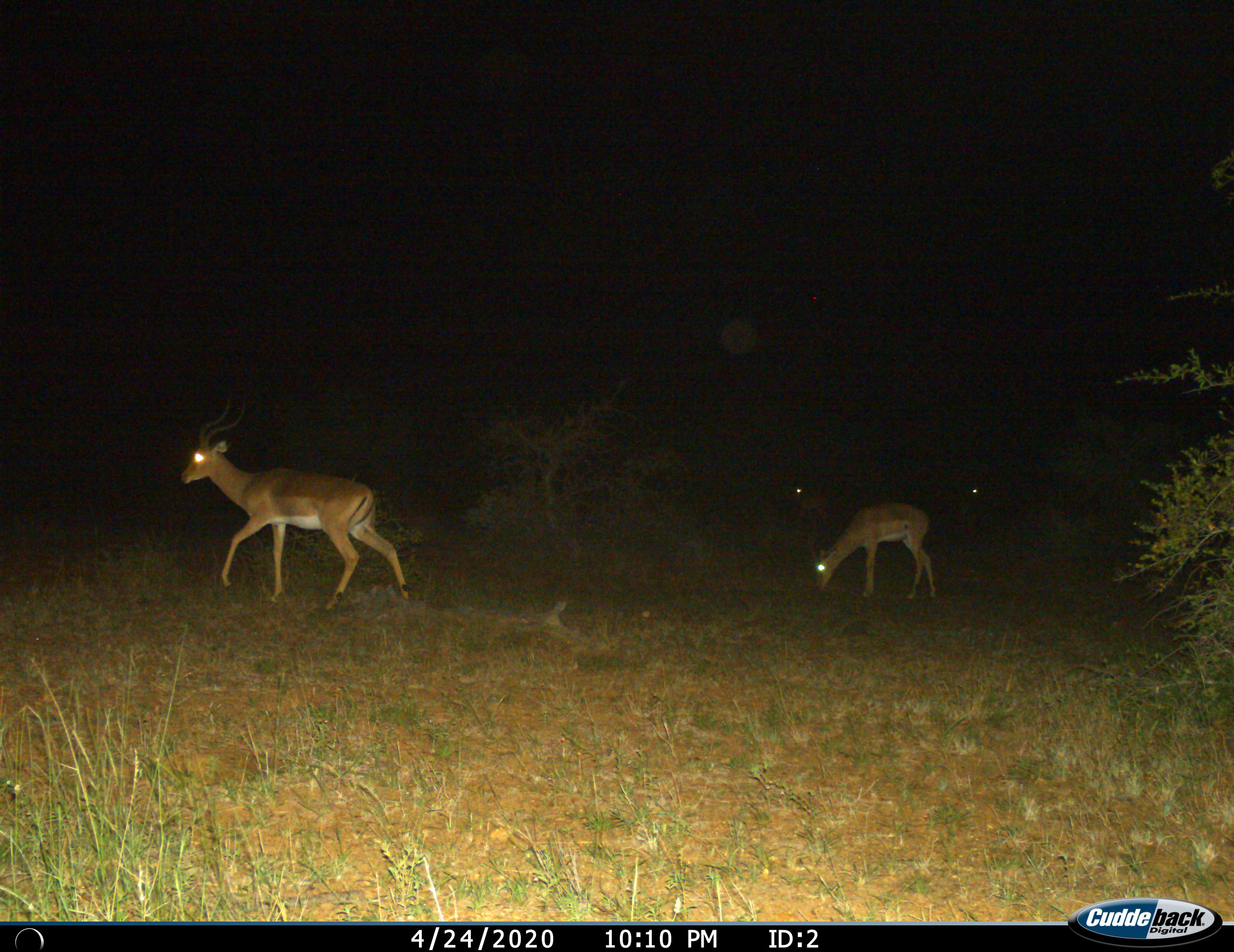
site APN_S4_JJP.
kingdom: Animalia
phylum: Chordata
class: Mammalia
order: Artiodactyla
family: Bovidae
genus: Aepyceros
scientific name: Aepyceros melampus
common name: impala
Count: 4.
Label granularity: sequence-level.